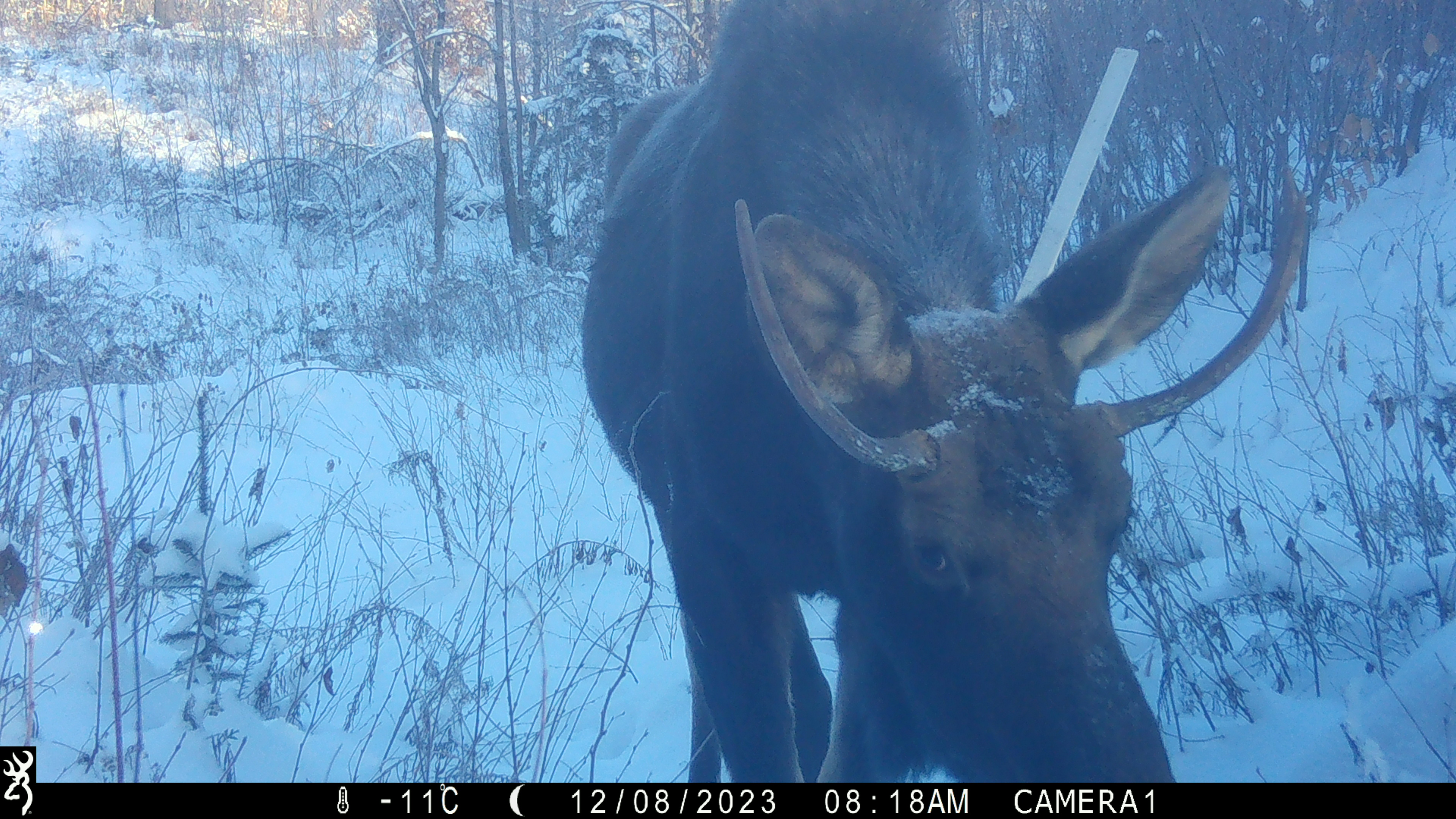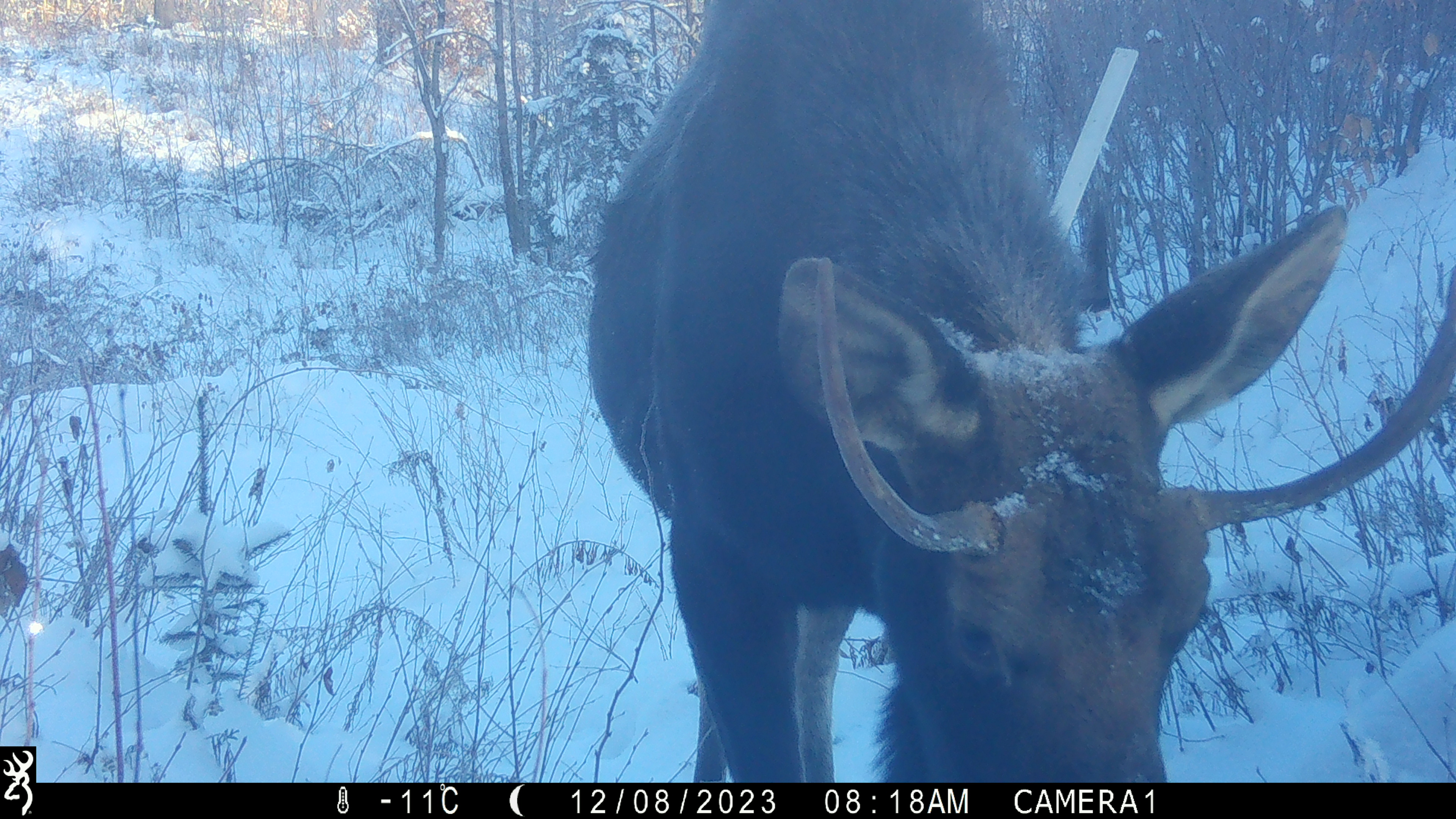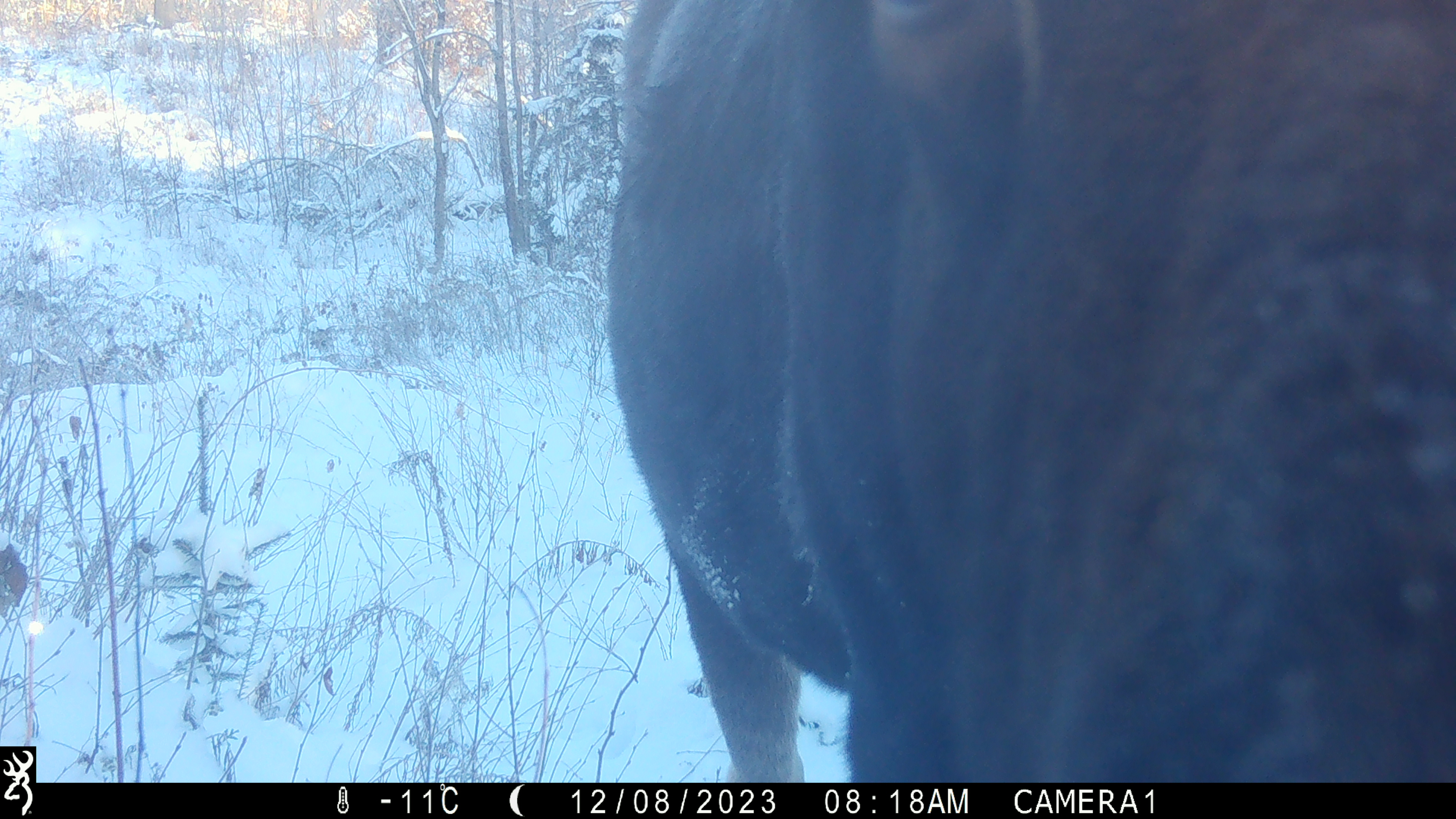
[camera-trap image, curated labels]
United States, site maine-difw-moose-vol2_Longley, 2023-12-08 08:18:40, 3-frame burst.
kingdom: Animalia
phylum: Chordata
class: Mammalia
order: Artiodactyla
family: Cervidae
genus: Alces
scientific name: Alces alces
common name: moose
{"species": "moose (Alces alces)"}